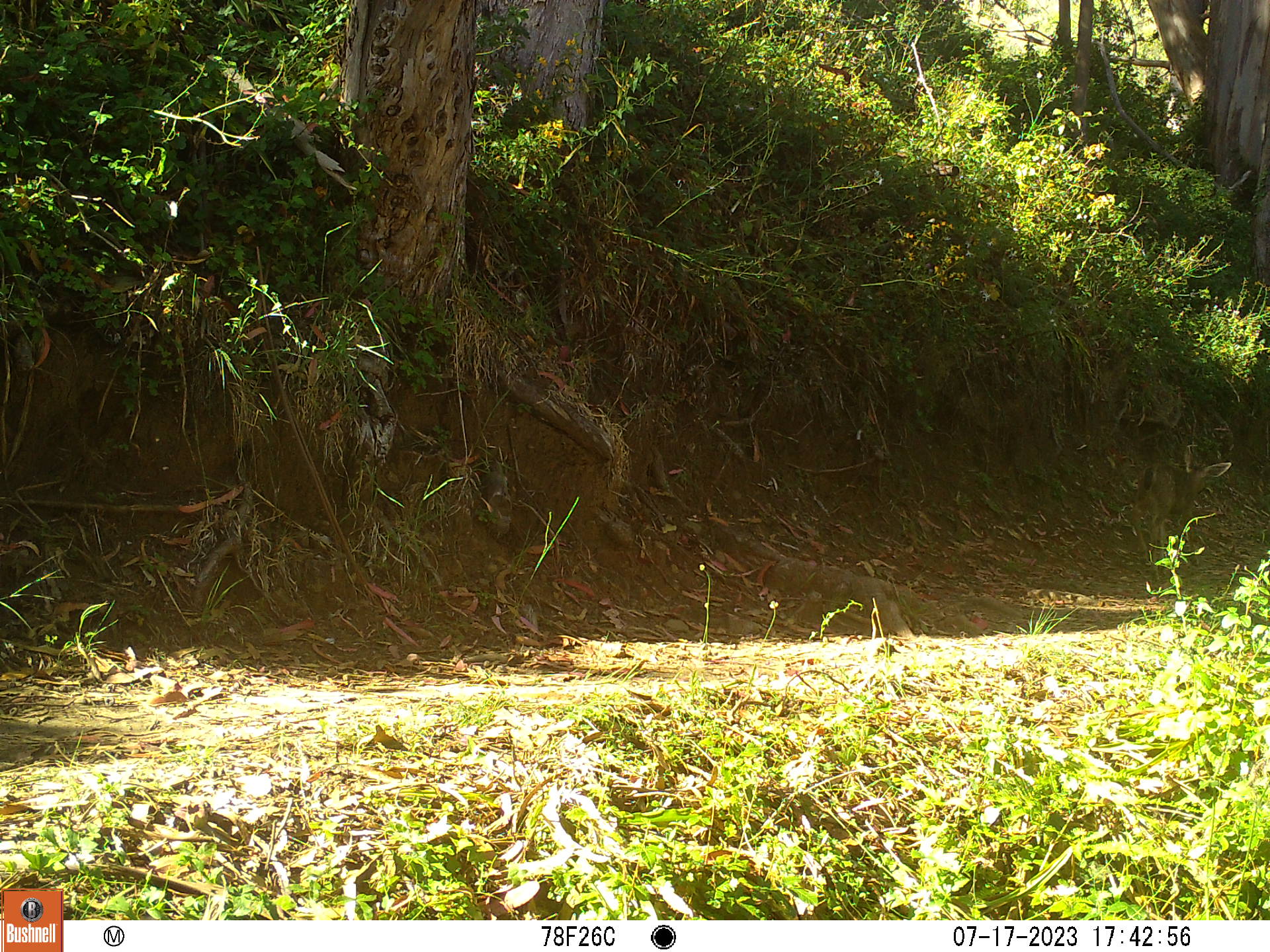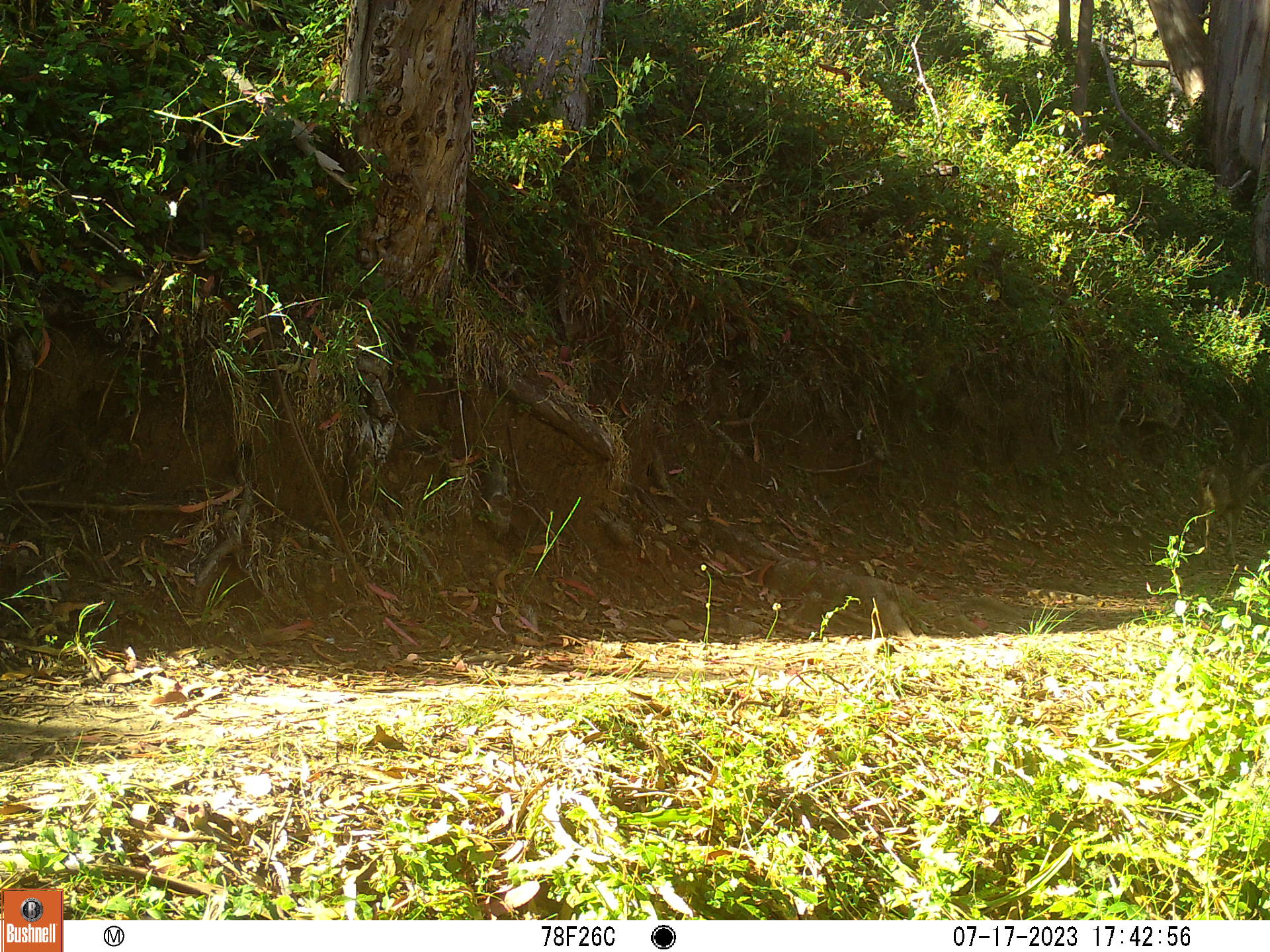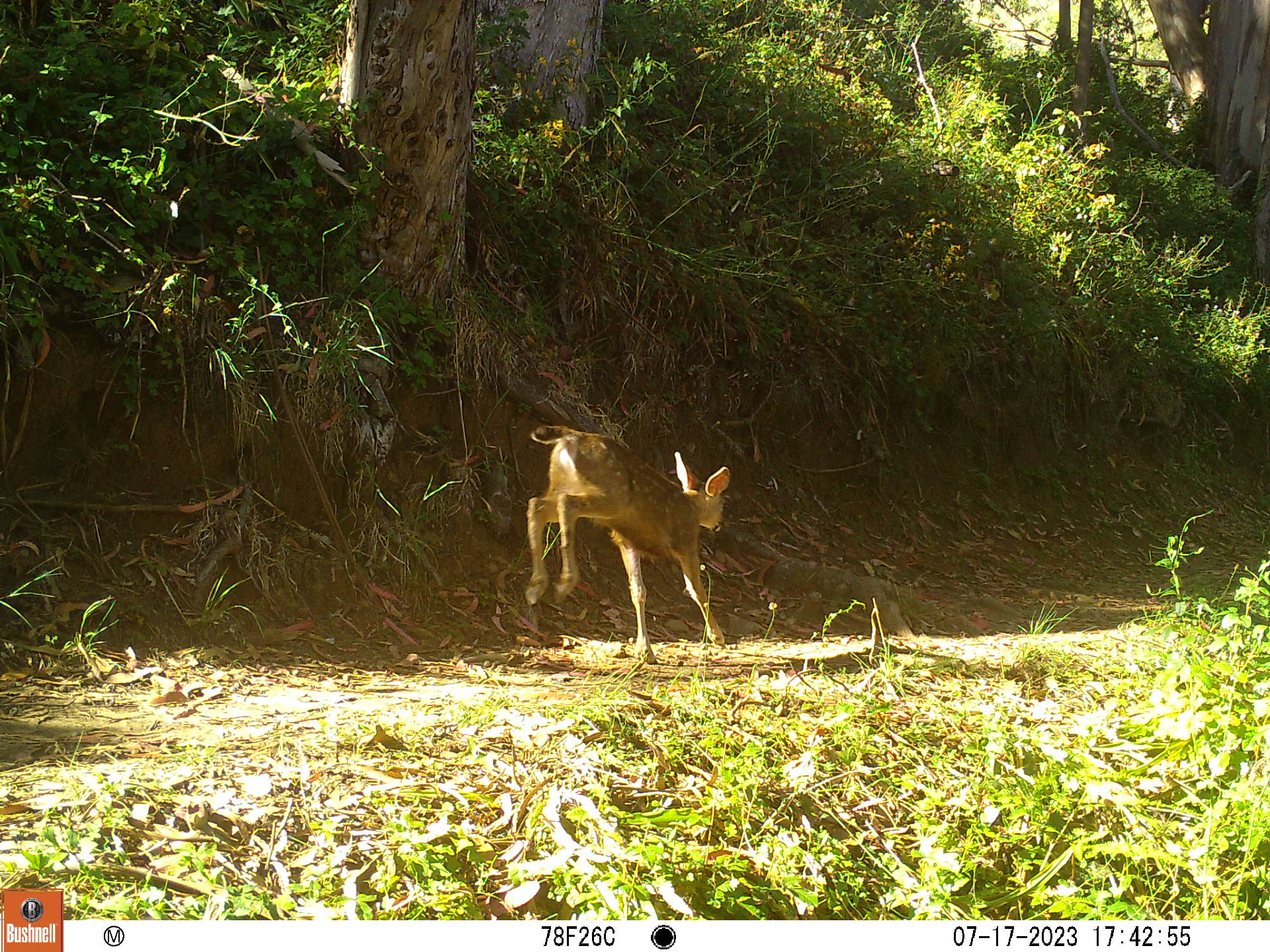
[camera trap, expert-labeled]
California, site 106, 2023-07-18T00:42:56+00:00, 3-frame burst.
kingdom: Animalia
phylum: Chordata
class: Mammalia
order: Artiodactyla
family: Cervidae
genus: Odocoileus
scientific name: Odocoileus hemionus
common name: mule deer